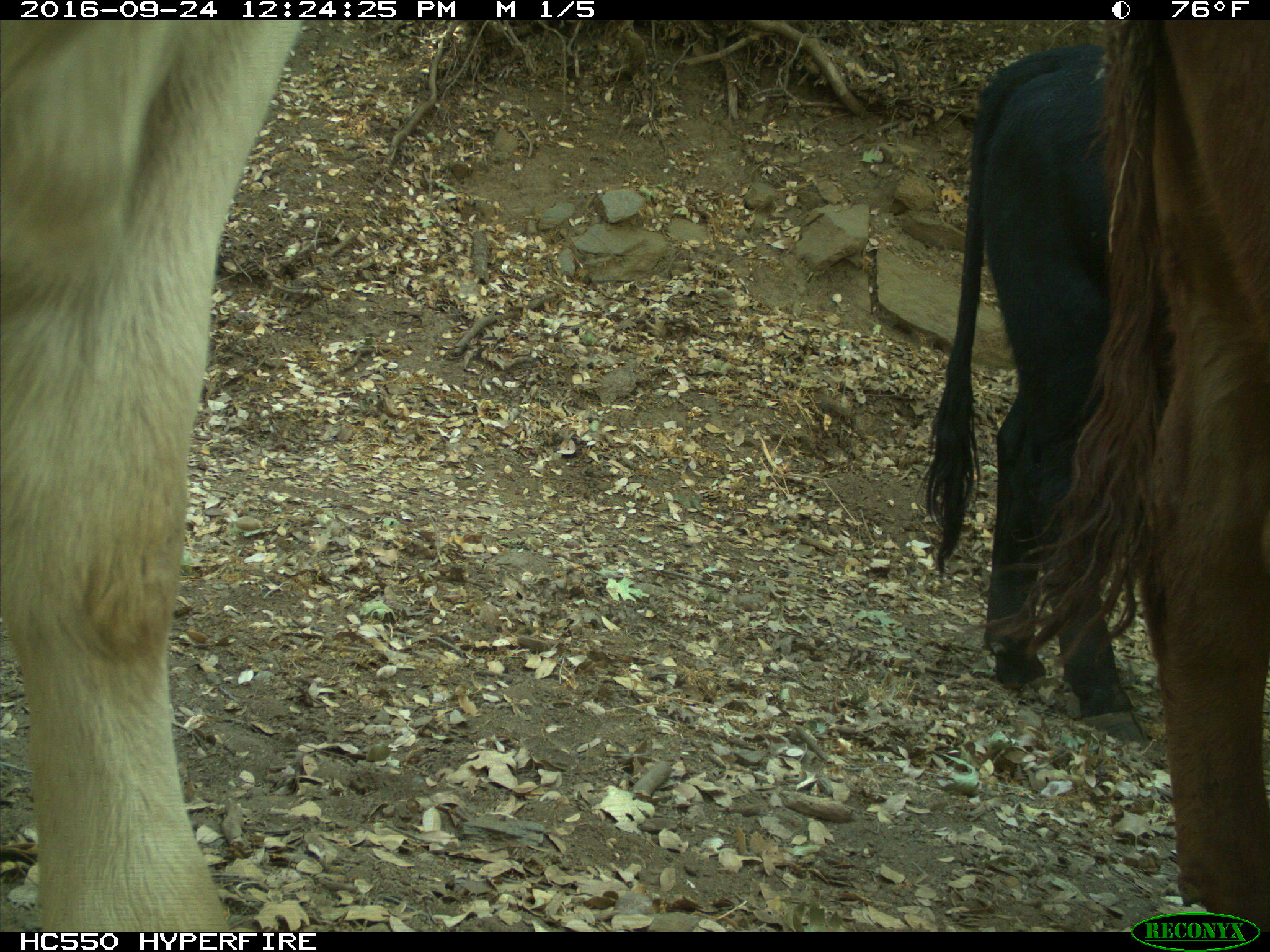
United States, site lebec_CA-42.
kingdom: Animalia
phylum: Chordata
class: Mammalia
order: Artiodactyla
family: Bovidae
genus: Bos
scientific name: Bos taurus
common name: domestic cow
Bos taurus (domestic cow).